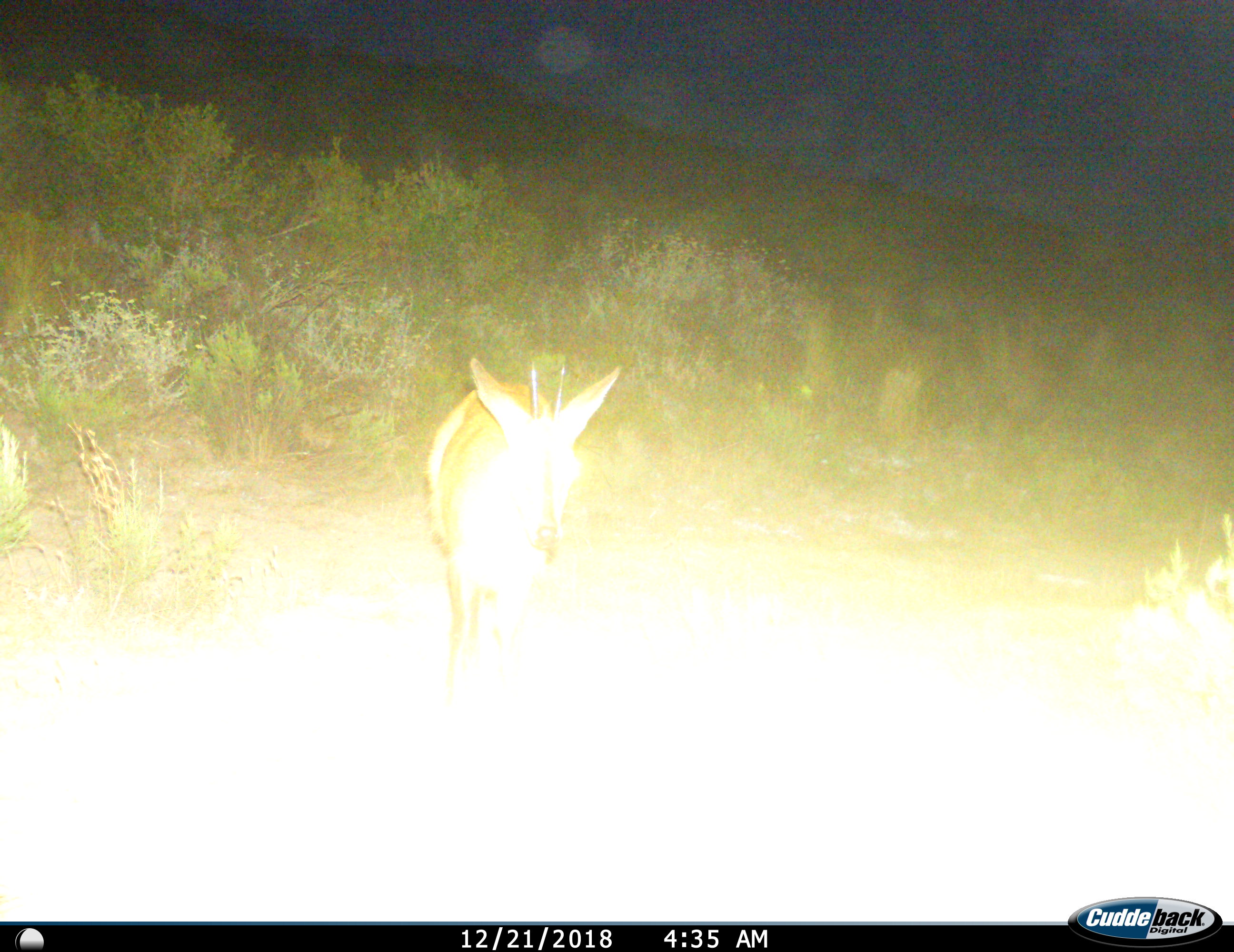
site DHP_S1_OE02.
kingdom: Animalia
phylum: Chordata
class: Mammalia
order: Artiodactyla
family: Bovidae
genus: Sylvicapra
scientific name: Sylvicapra grimmia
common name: common duiker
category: duikercommongrey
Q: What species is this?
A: Duikercommongrey (common duiker) (Sylvicapra grimmia).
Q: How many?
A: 1.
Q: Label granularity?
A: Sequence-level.